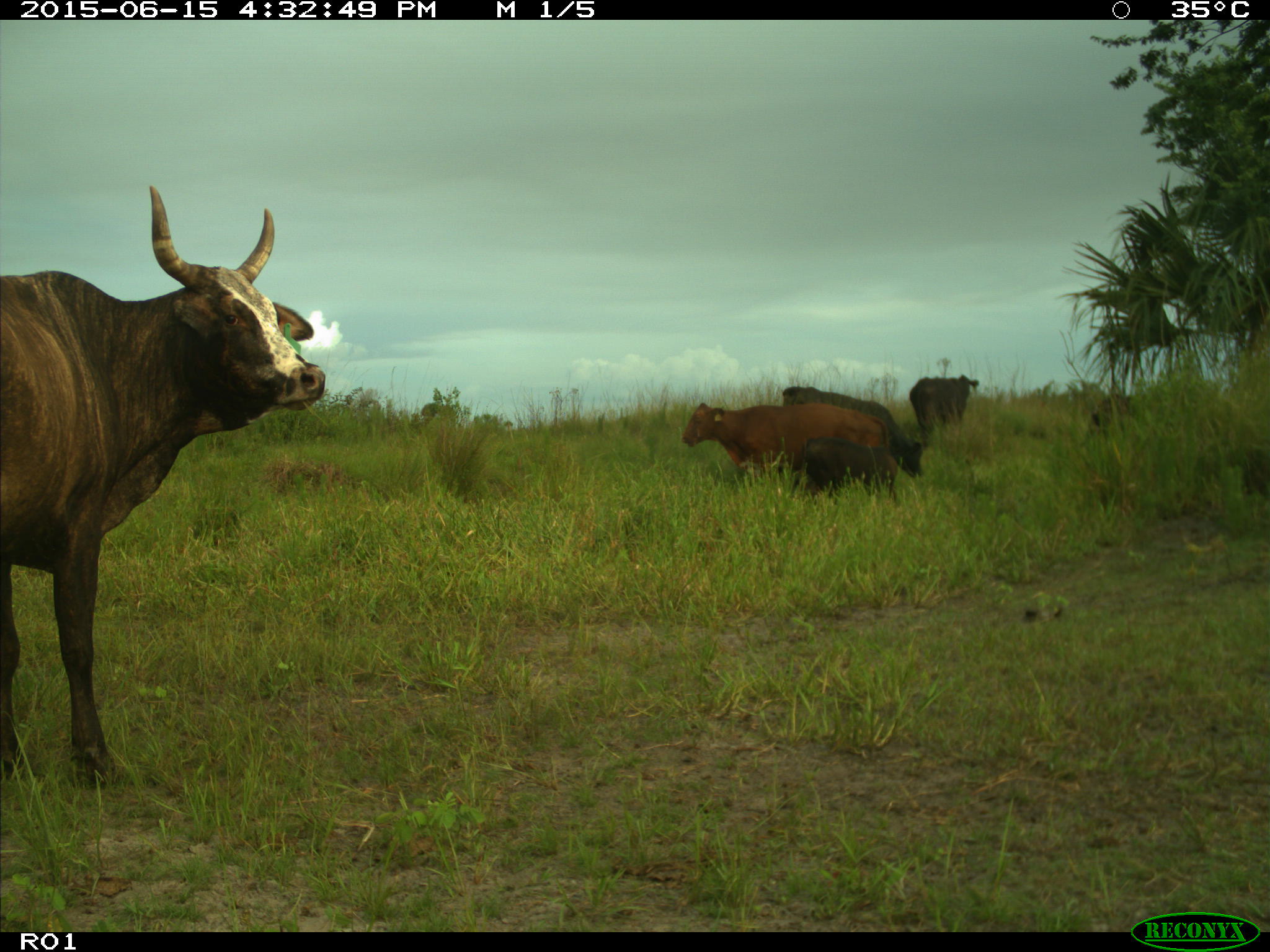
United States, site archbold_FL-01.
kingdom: Animalia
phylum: Chordata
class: Mammalia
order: Artiodactyla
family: Bovidae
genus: Bos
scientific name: Bos taurus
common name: domestic cow